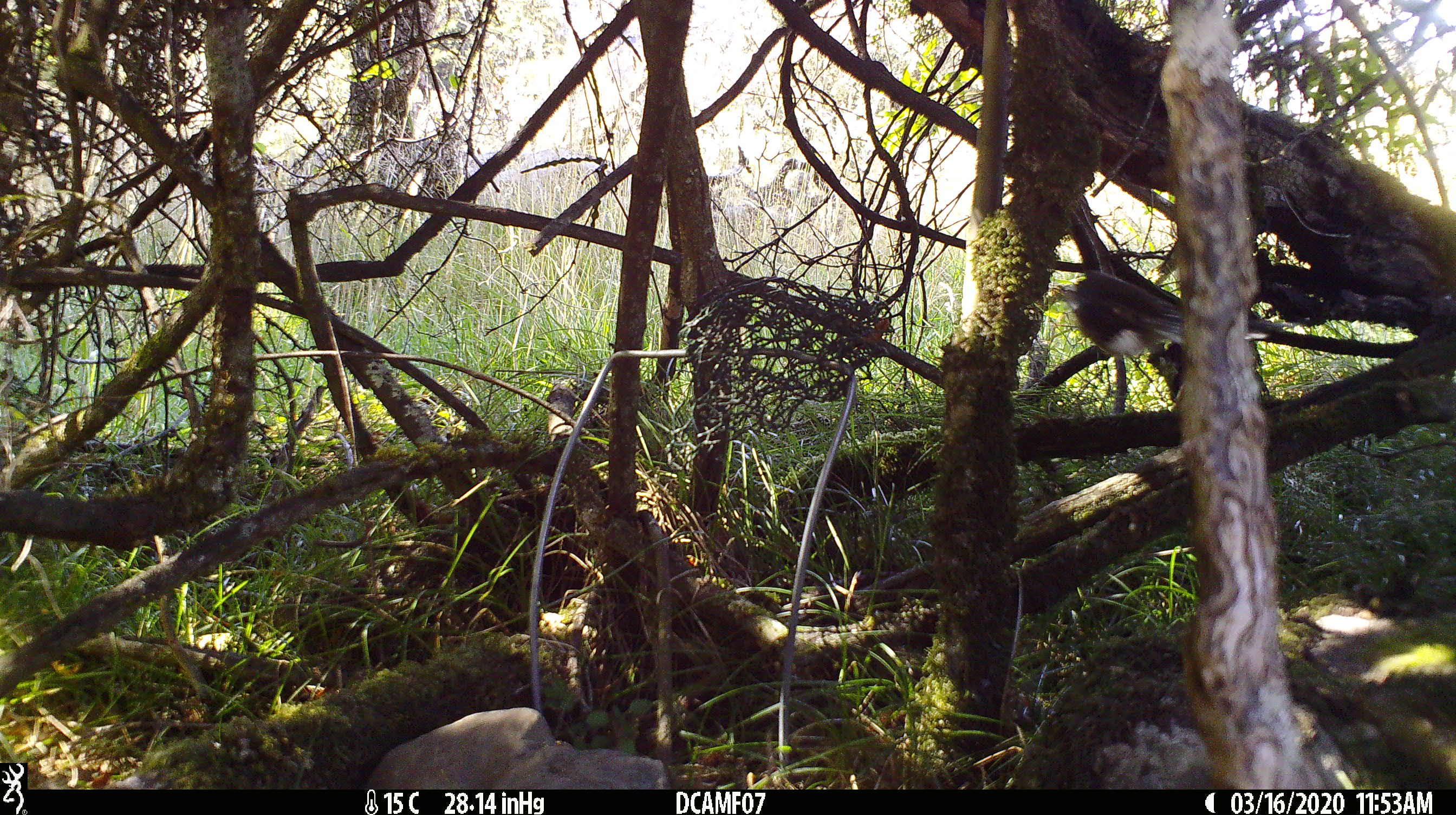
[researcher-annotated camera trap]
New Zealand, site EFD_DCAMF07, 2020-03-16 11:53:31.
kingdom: Animalia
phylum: Chordata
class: Aves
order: Passeriformes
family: Rhipiduridae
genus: Rhipidura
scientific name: Rhipidura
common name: fantails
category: fantail